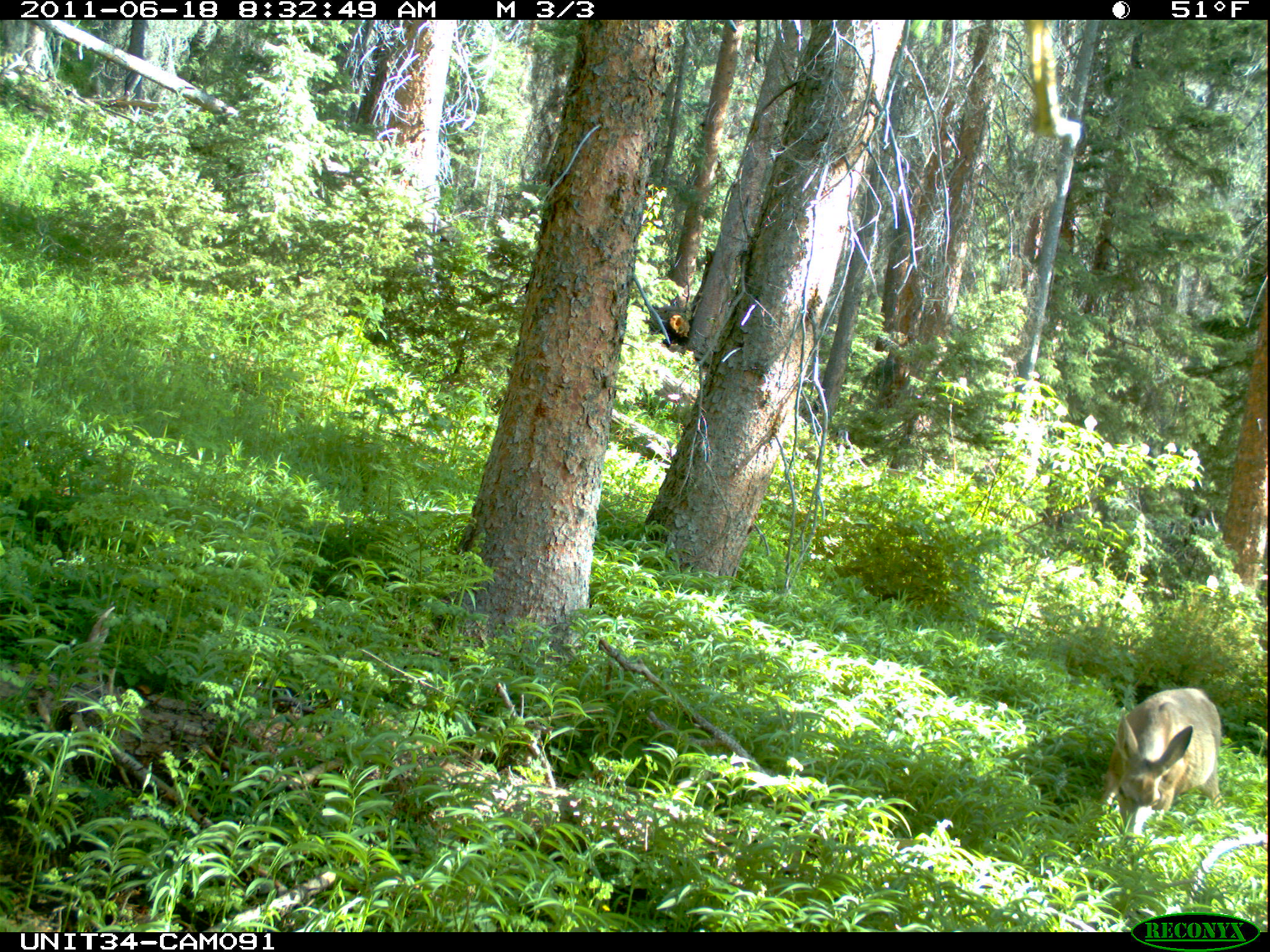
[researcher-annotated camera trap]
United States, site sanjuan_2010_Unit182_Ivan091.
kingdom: Animalia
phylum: Chordata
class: Mammalia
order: Artiodactyla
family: Cervidae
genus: Odocoileus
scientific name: Odocoileus hemionus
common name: mule deer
Odocoileus hemionus (mule deer).